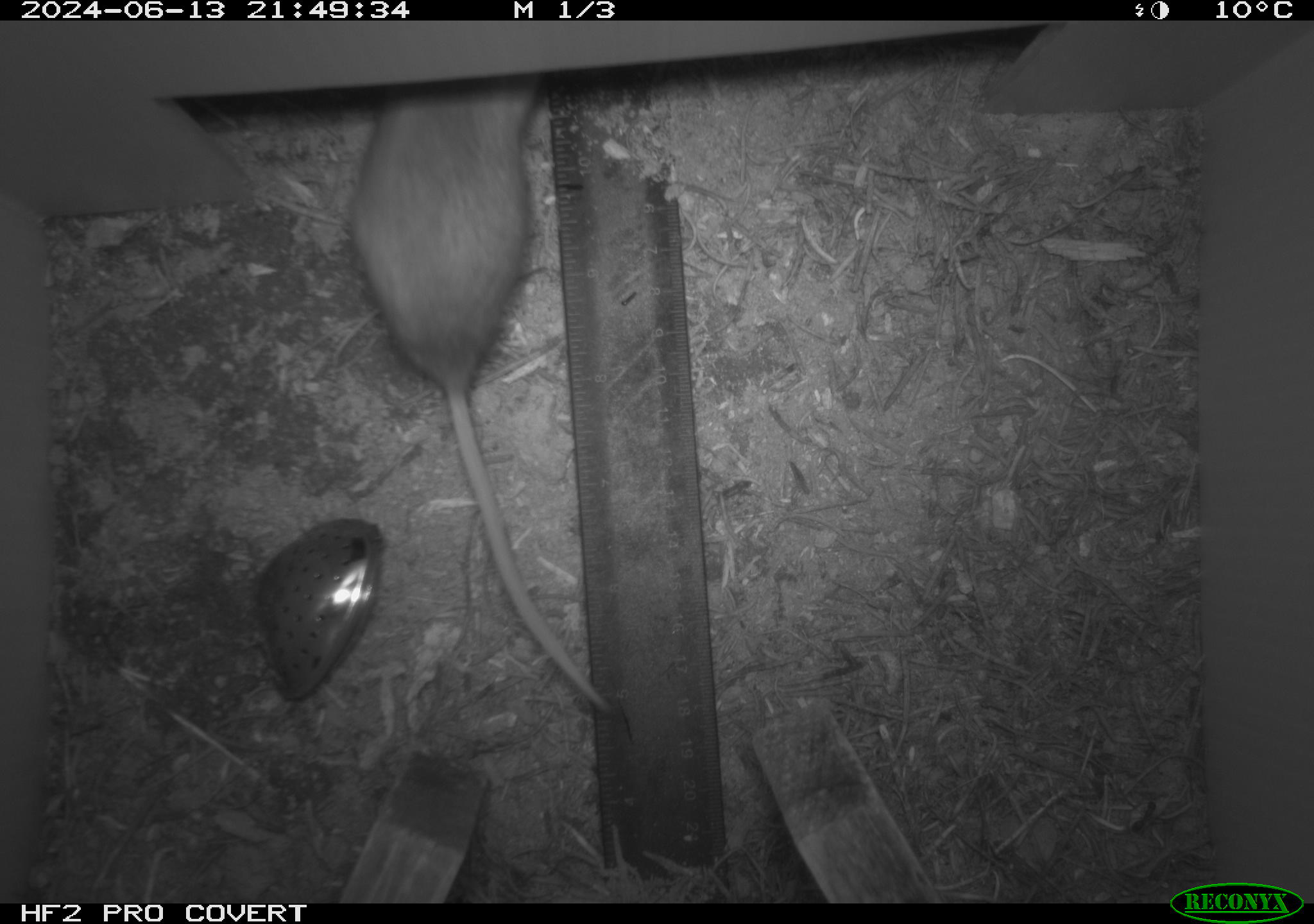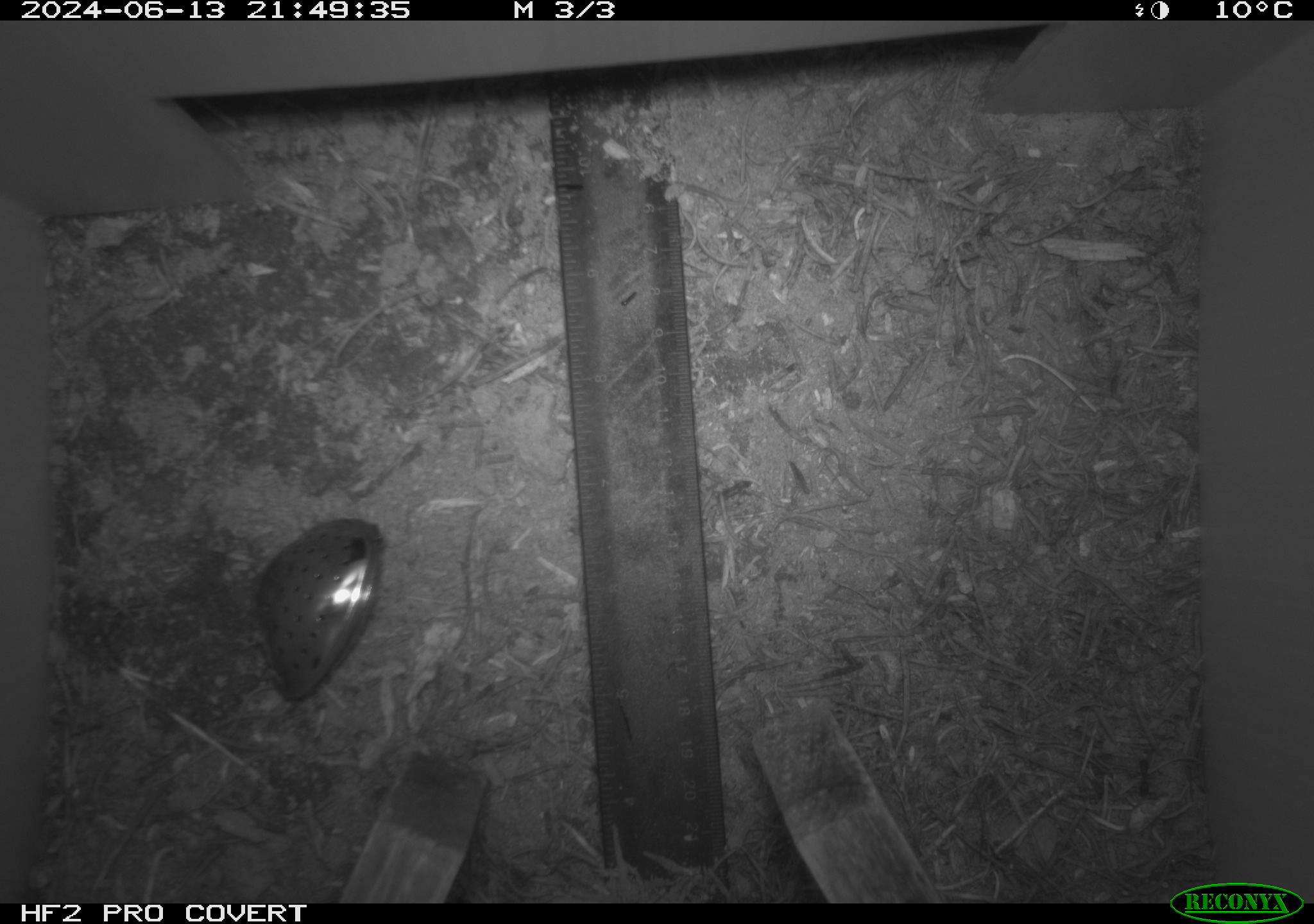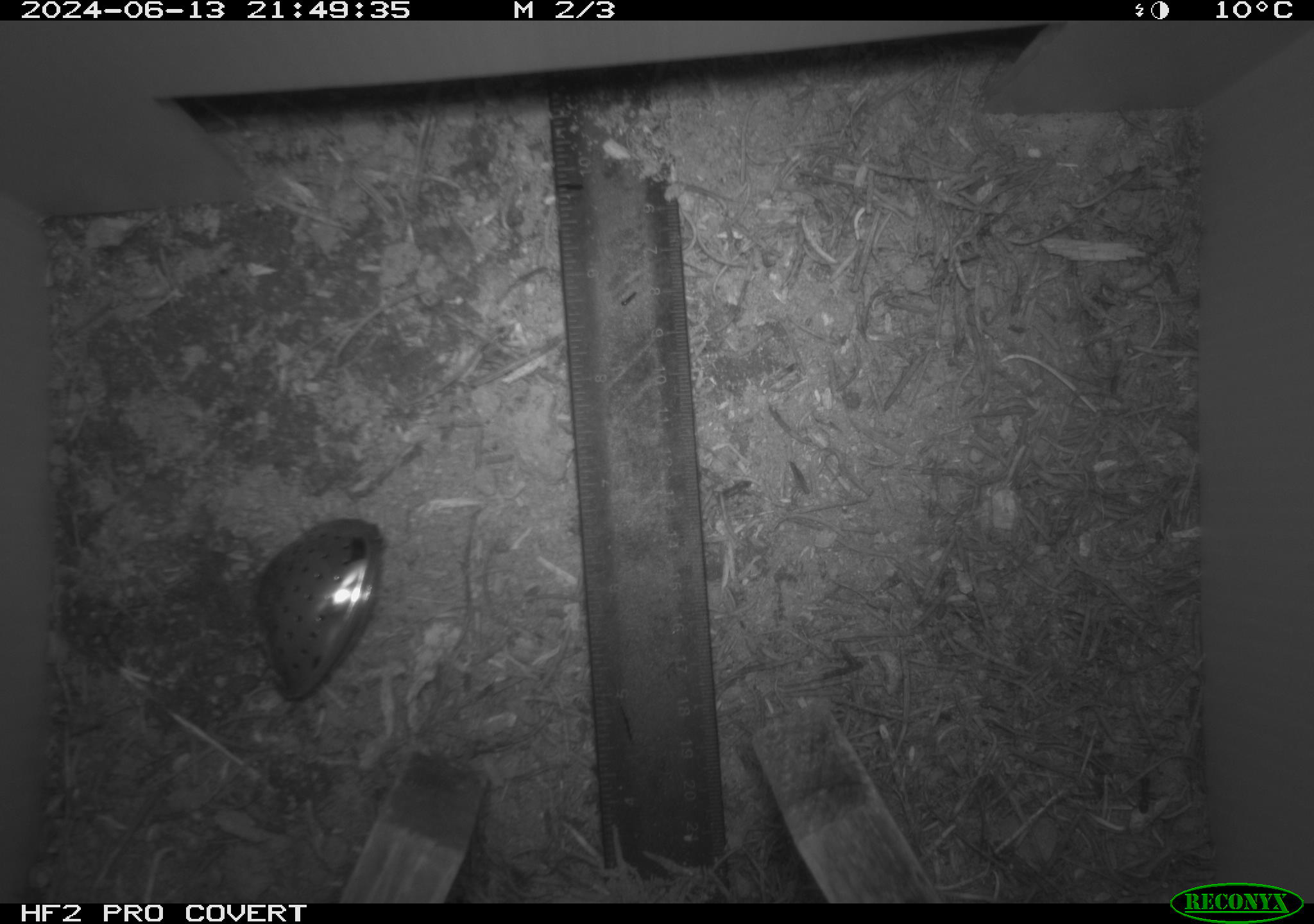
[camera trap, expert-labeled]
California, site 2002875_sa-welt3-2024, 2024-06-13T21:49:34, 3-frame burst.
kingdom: Animalia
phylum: Chordata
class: Mammalia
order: Rodentia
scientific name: Rodentia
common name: mouse species